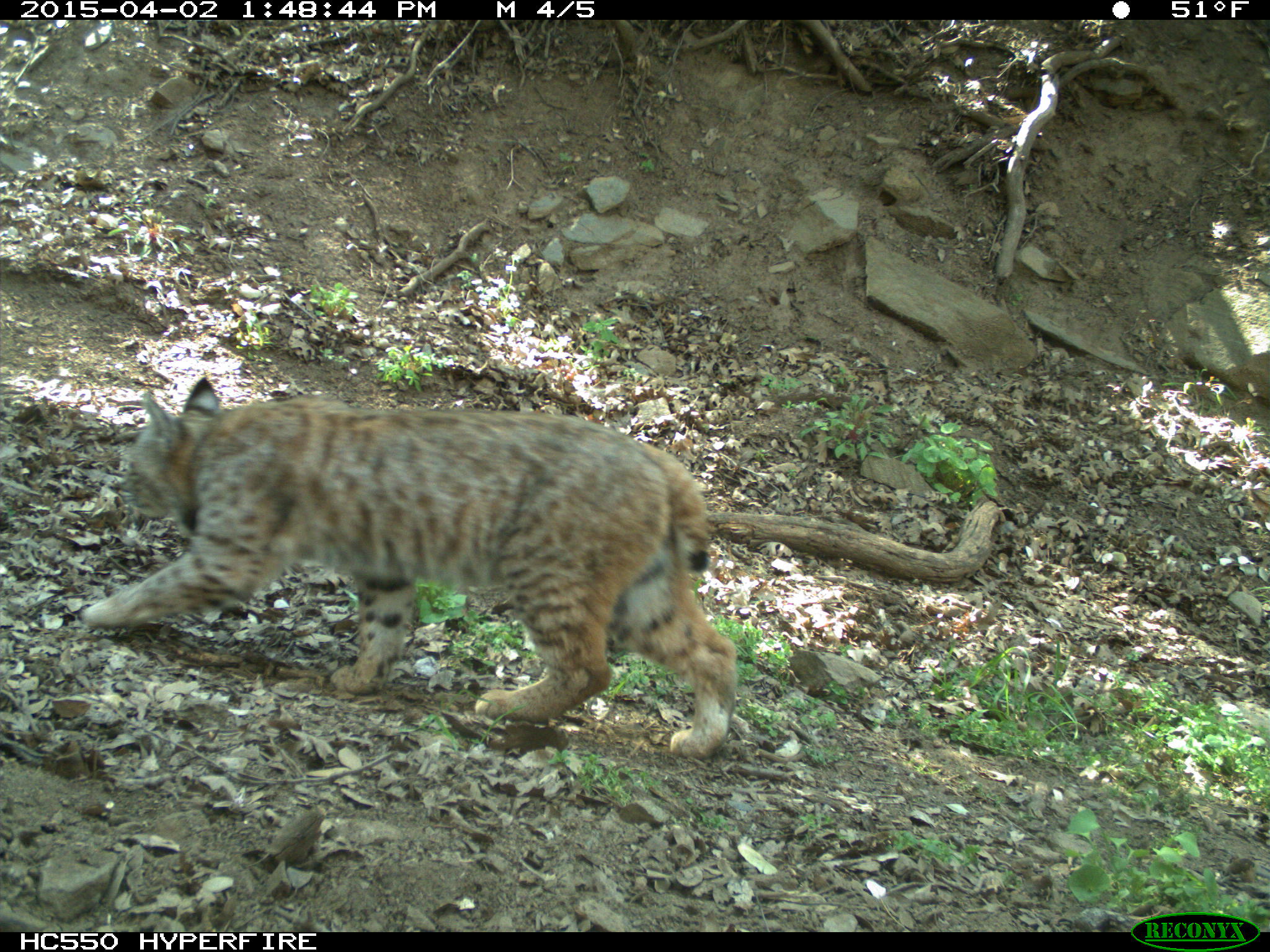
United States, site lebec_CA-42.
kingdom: Animalia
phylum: Chordata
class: Mammalia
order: Carnivora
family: Felidae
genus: Lynx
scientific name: Lynx rufus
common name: bobcat